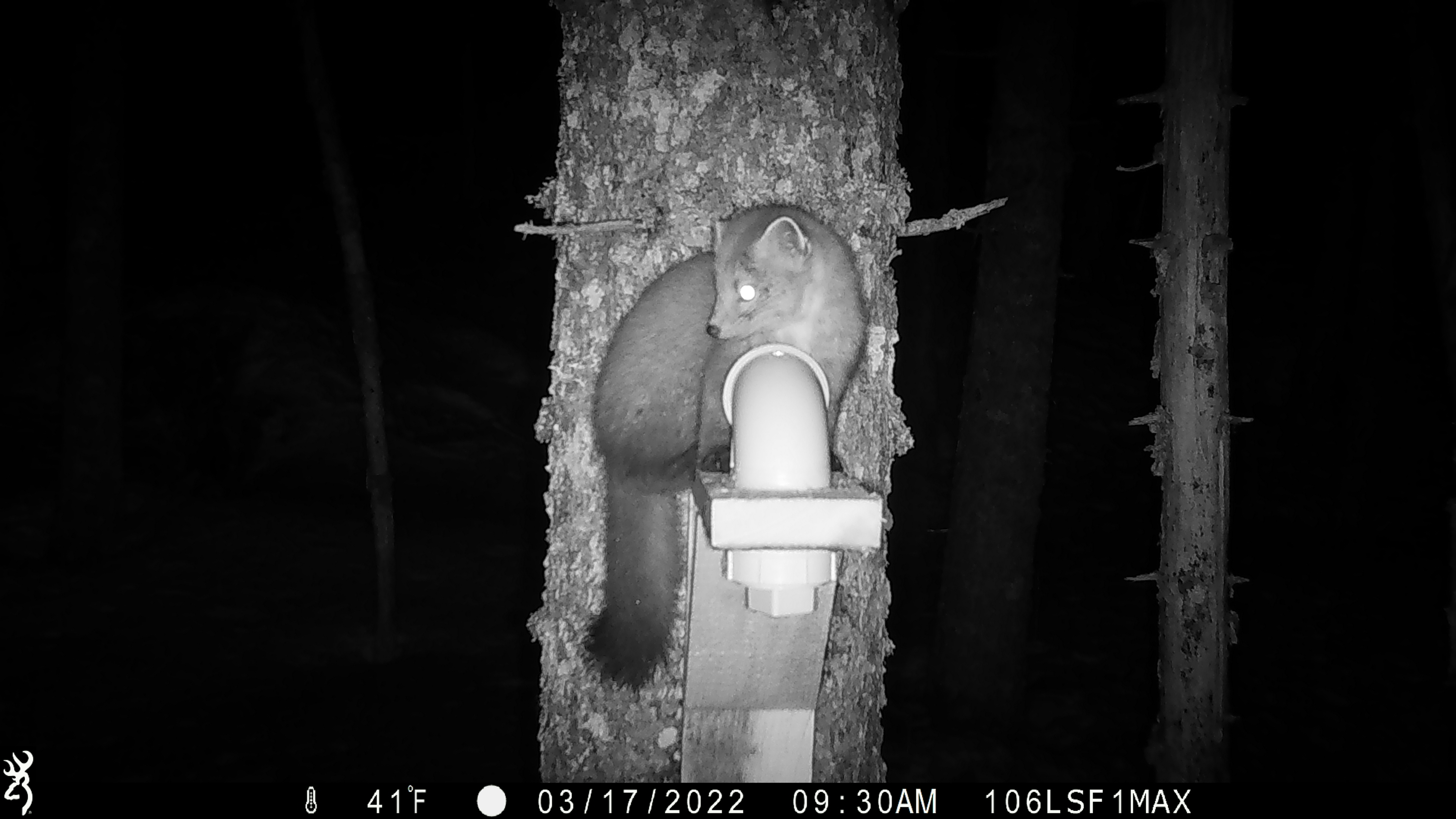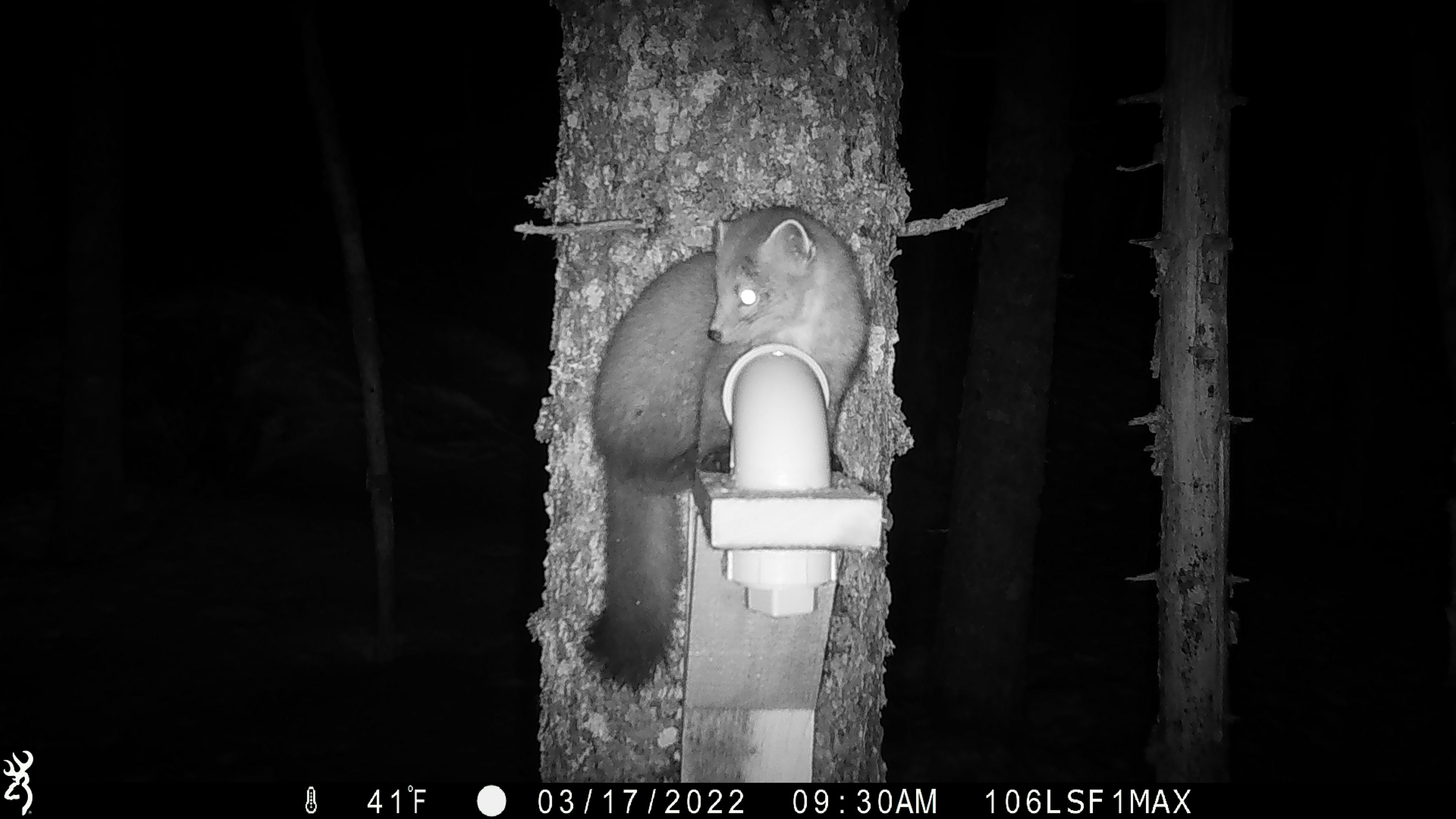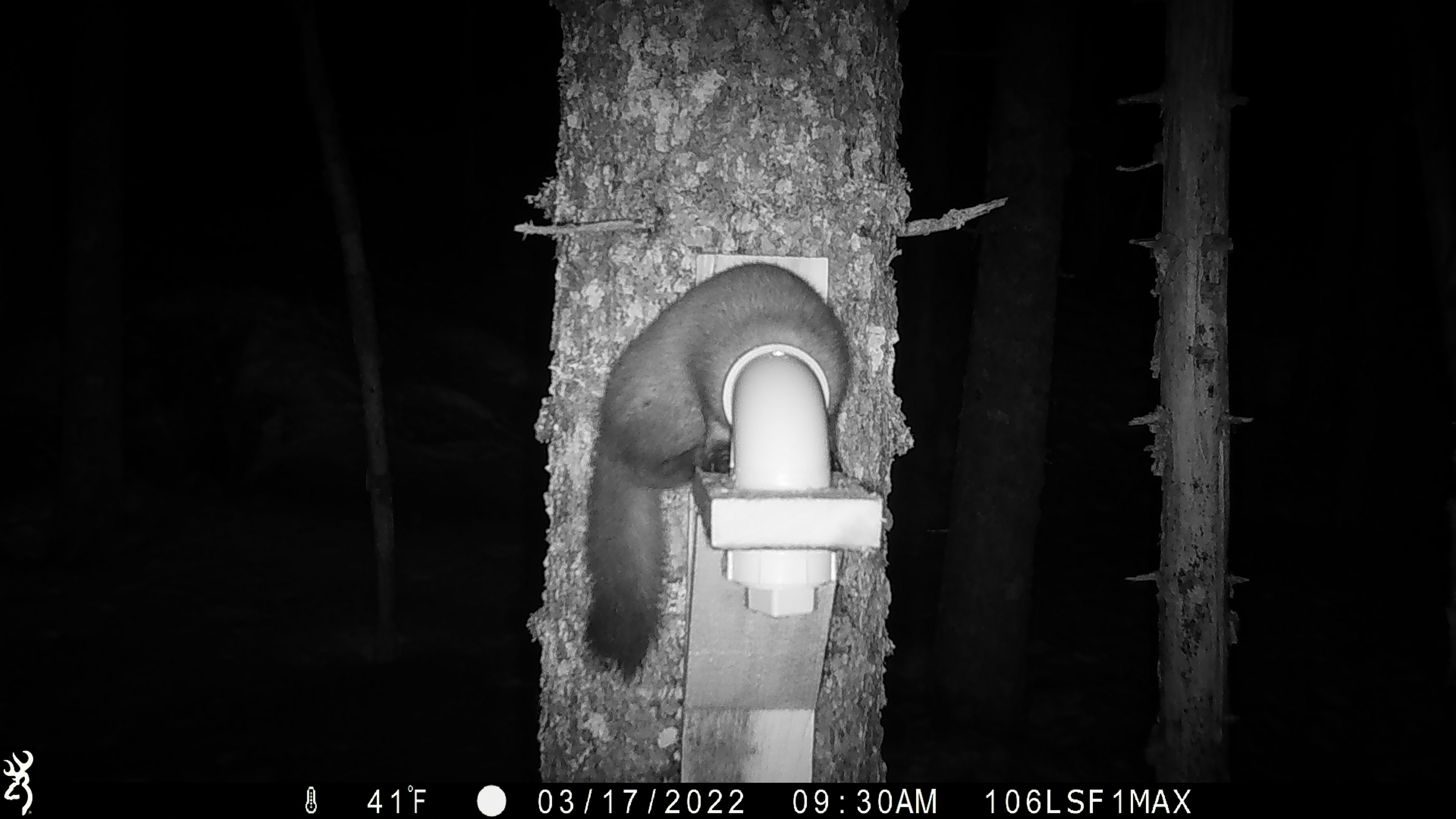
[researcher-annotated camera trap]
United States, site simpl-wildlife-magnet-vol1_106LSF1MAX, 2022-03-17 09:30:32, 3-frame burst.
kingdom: Animalia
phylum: Chordata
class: Mammalia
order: Carnivora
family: Mustelidae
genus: Martes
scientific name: Martes americana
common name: american marten